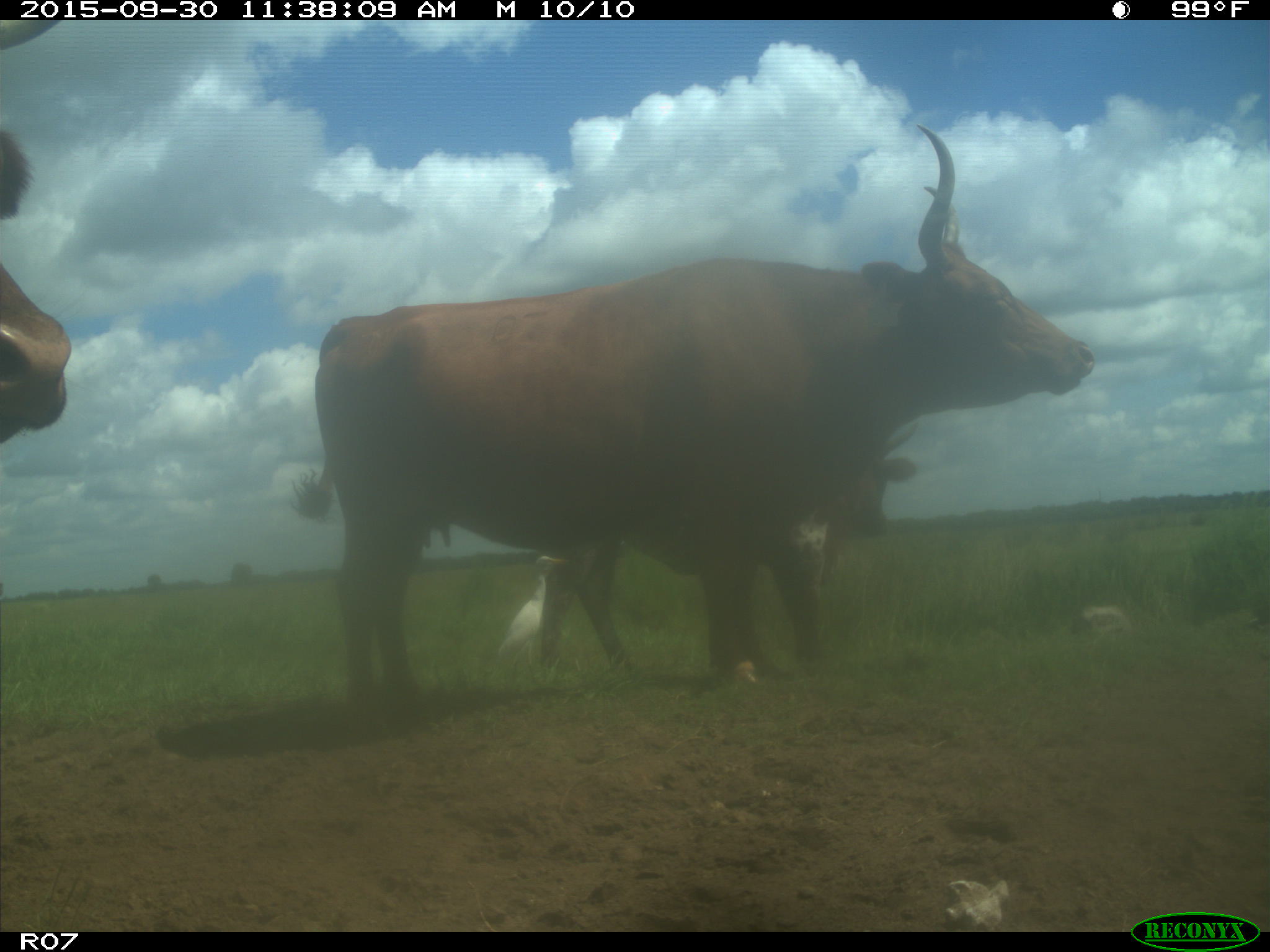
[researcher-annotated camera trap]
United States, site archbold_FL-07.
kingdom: Animalia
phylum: Chordata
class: Mammalia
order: Artiodactyla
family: Bovidae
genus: Bos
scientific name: Bos taurus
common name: domestic cow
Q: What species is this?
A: Bos taurus (domestic cow).